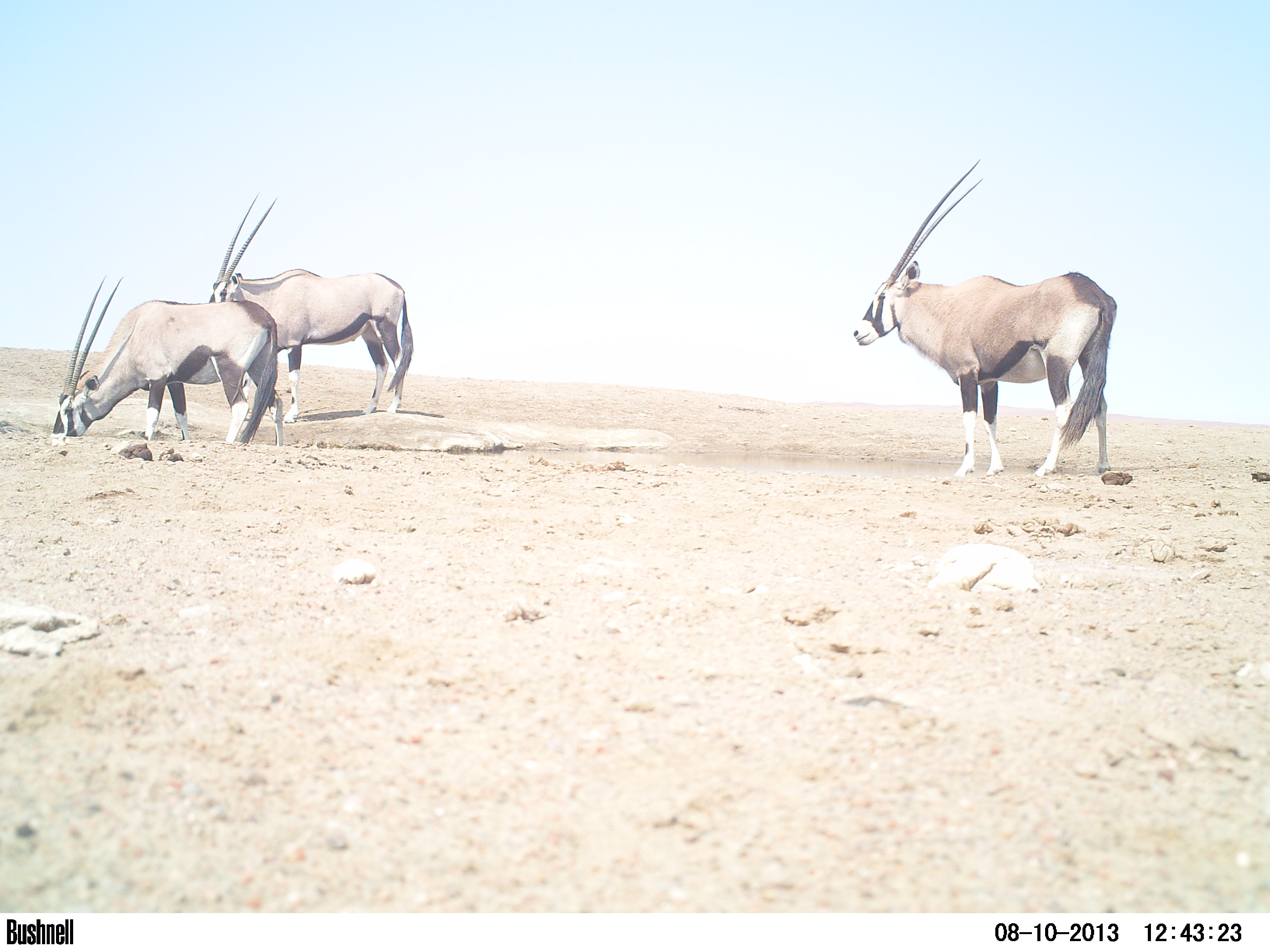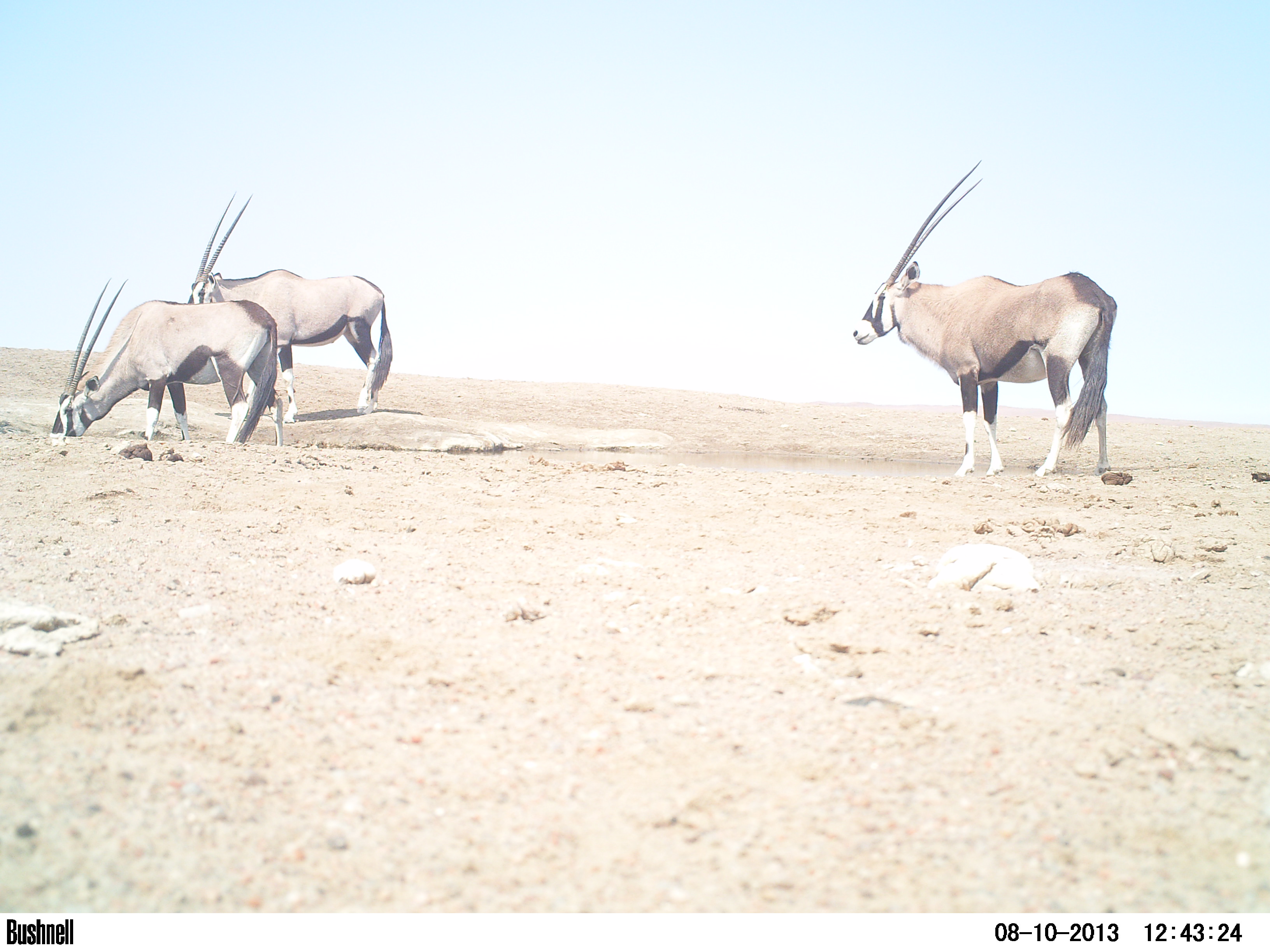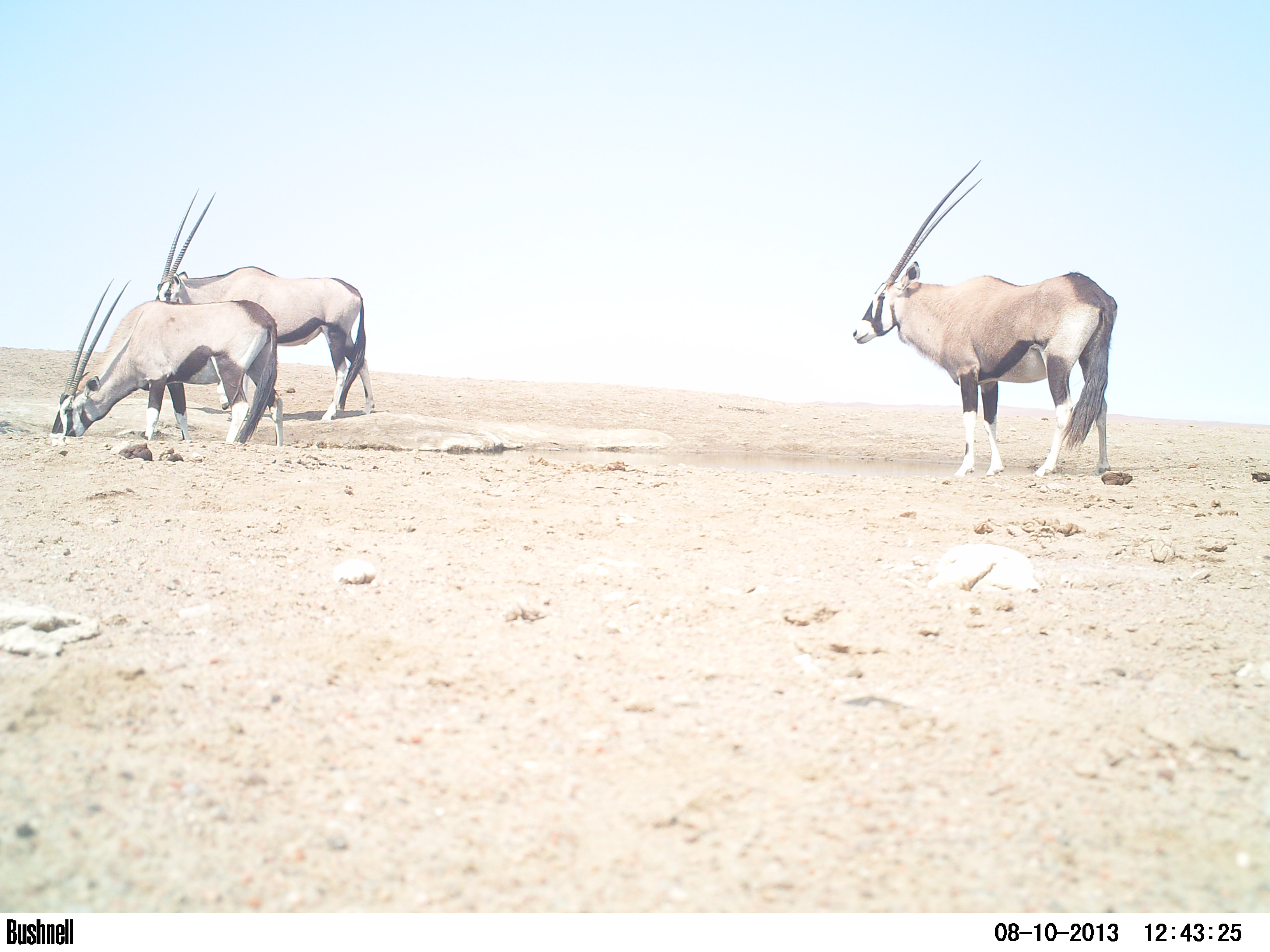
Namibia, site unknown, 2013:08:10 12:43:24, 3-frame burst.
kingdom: Animalia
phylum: Chordata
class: Mammalia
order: Artiodactyla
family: Bovidae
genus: Oryx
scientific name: Oryx gazella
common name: gemsbok